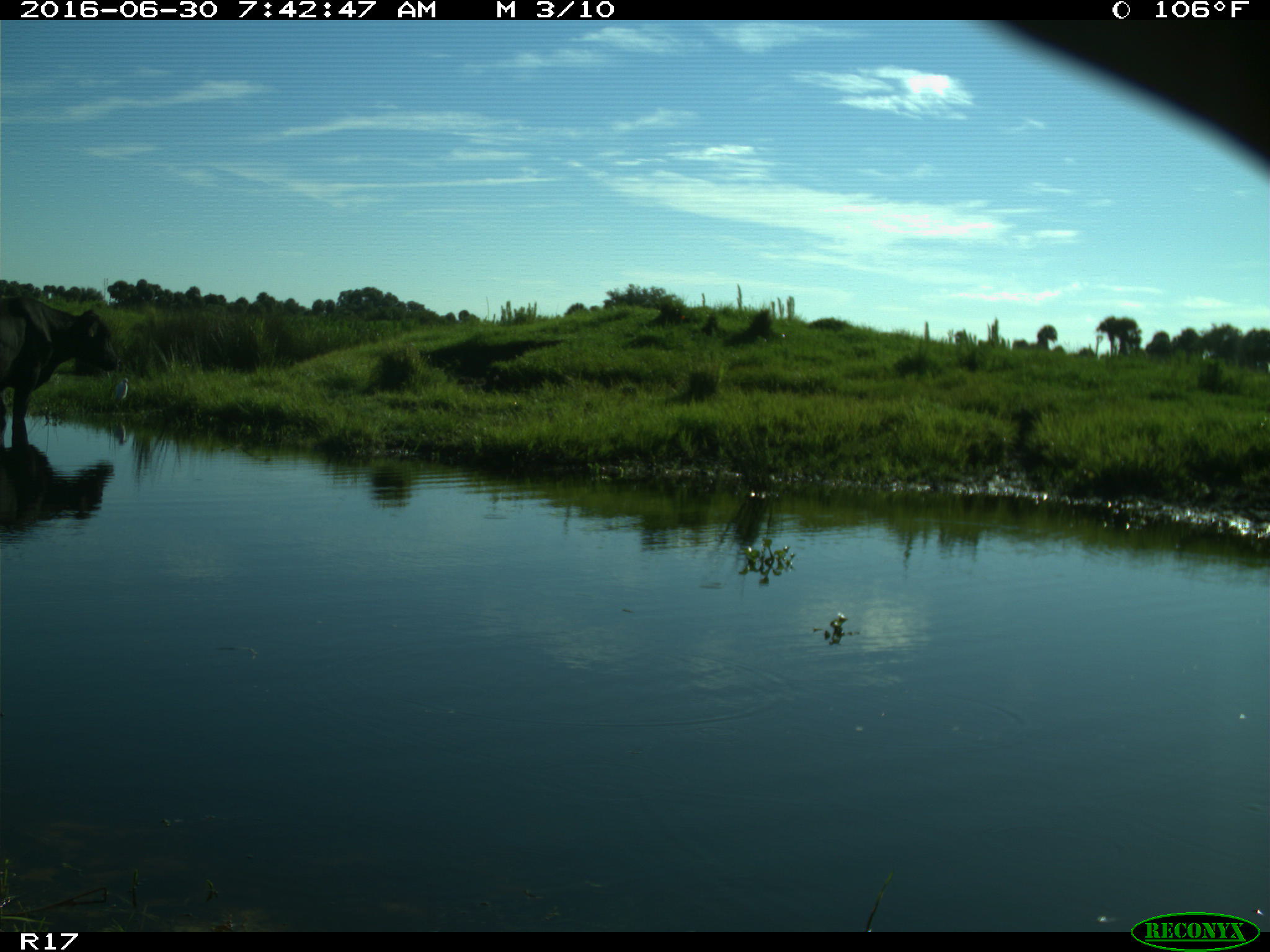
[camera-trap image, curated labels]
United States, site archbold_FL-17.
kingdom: Animalia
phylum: Chordata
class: Mammalia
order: Artiodactyla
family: Bovidae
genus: Bos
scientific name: Bos taurus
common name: domestic cow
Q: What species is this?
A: Bos taurus (domestic cow).